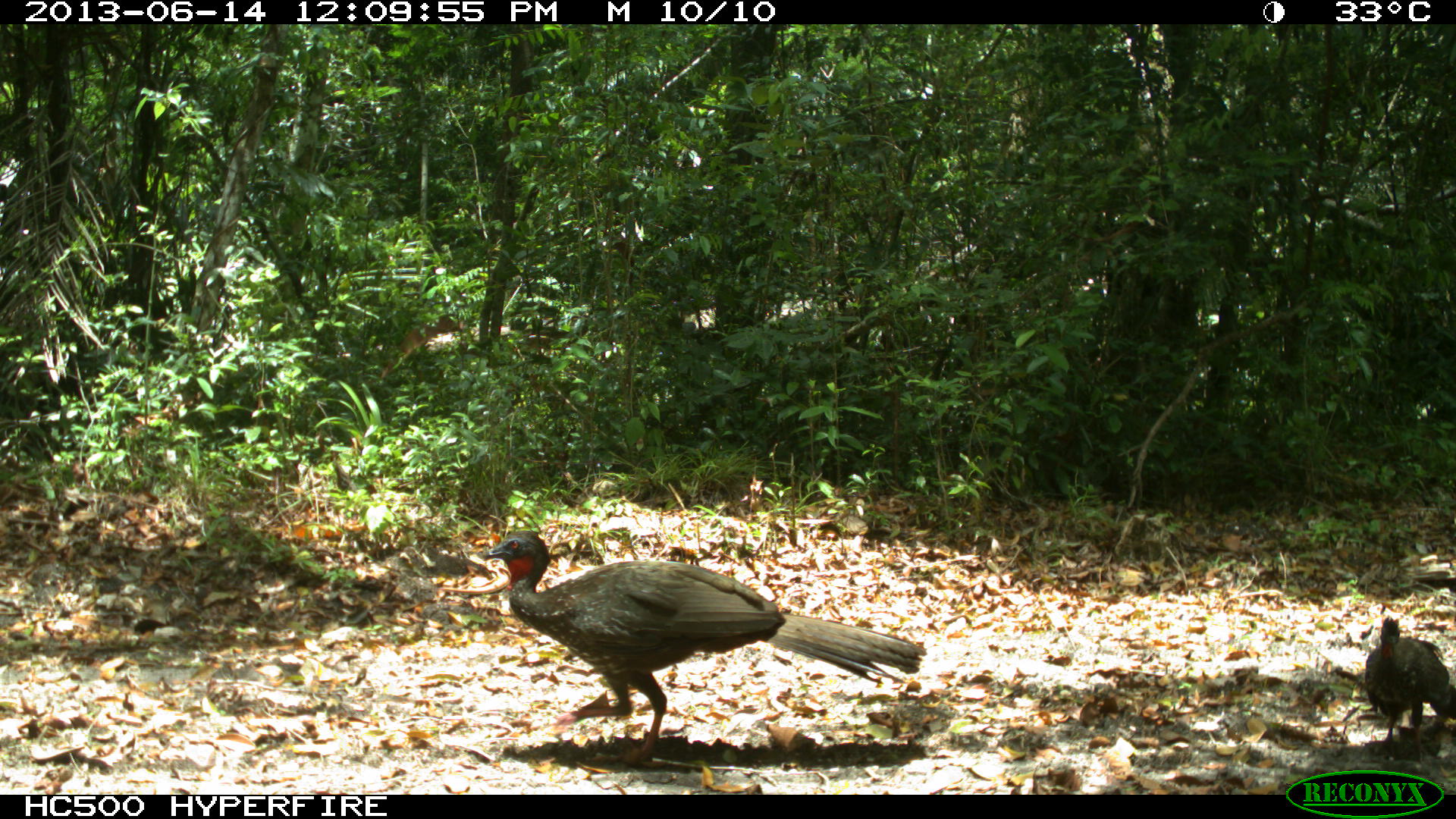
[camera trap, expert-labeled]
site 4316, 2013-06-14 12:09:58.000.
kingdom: Animalia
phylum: Chordata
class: Aves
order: Galliformes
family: Cracidae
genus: Penelope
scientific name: Penelope purpurascens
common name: crested guan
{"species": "Penelope purpurascens (crested guan)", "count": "3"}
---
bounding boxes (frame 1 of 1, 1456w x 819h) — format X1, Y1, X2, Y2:
penelope purpurascens: 483, 530, 920, 769; 1363, 617, 1456, 760